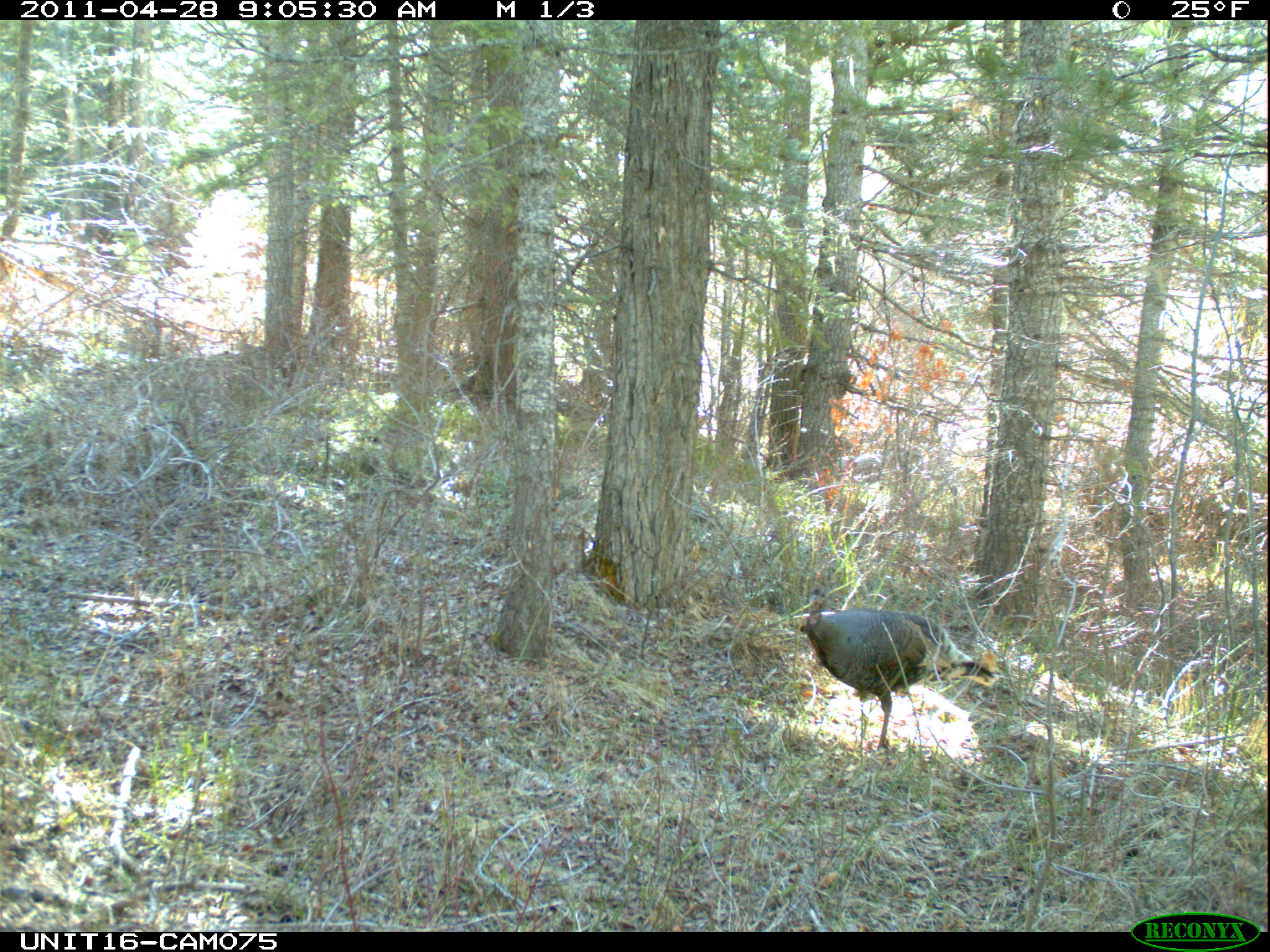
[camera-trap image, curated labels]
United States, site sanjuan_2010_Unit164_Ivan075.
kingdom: Animalia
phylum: Chordata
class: Aves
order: Galliformes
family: Phasianidae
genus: Meleagris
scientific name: Meleagris gallopavo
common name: wild turkey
Meleagris gallopavo (wild turkey).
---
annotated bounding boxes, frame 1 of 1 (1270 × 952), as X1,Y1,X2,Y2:
animal: 788,586,996,752